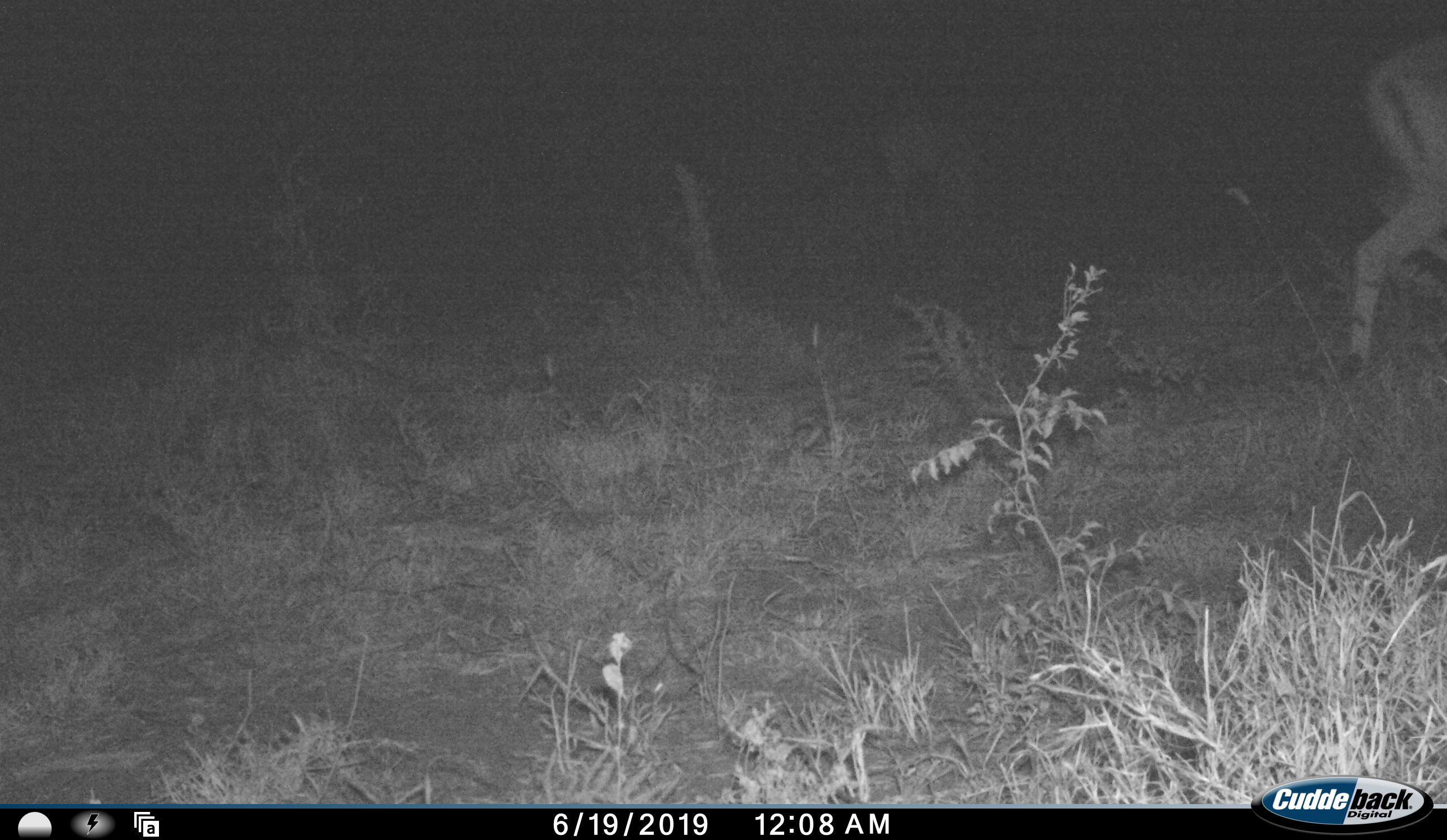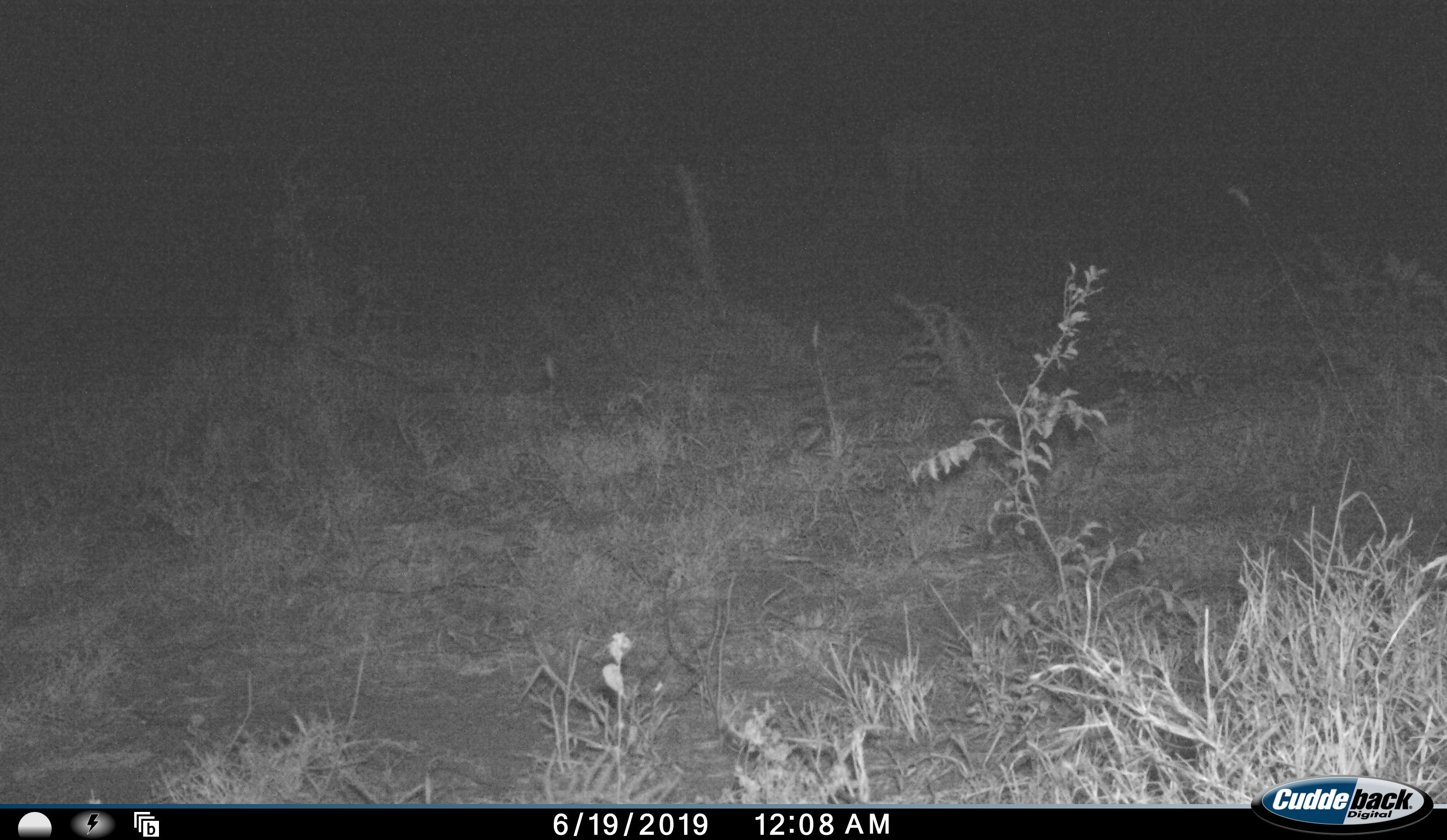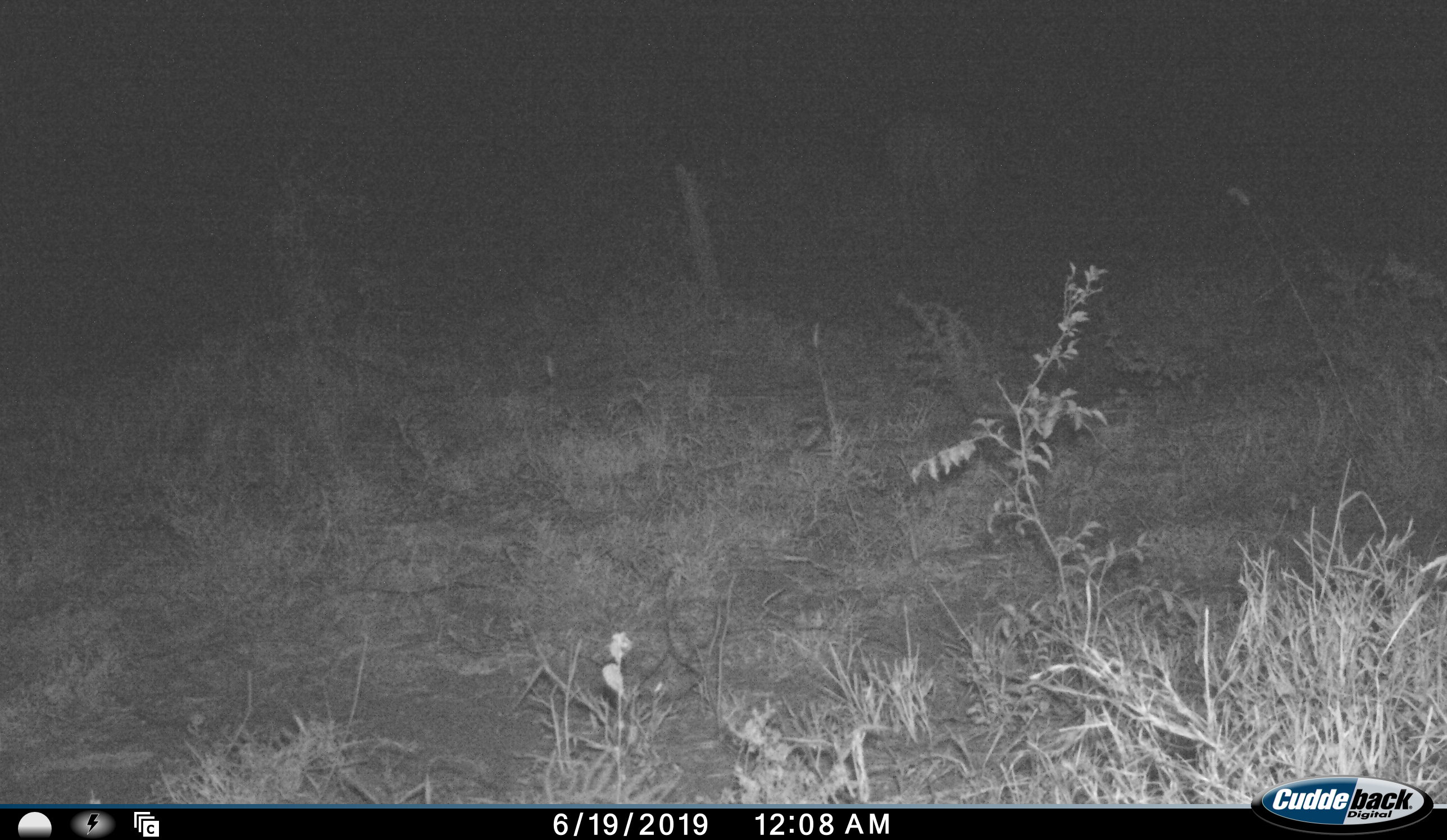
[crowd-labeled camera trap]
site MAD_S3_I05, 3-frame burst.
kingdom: Animalia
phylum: Chordata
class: Mammalia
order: Artiodactyla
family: Bovidae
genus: Aepyceros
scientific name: Aepyceros melampus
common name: impala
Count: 1.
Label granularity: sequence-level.